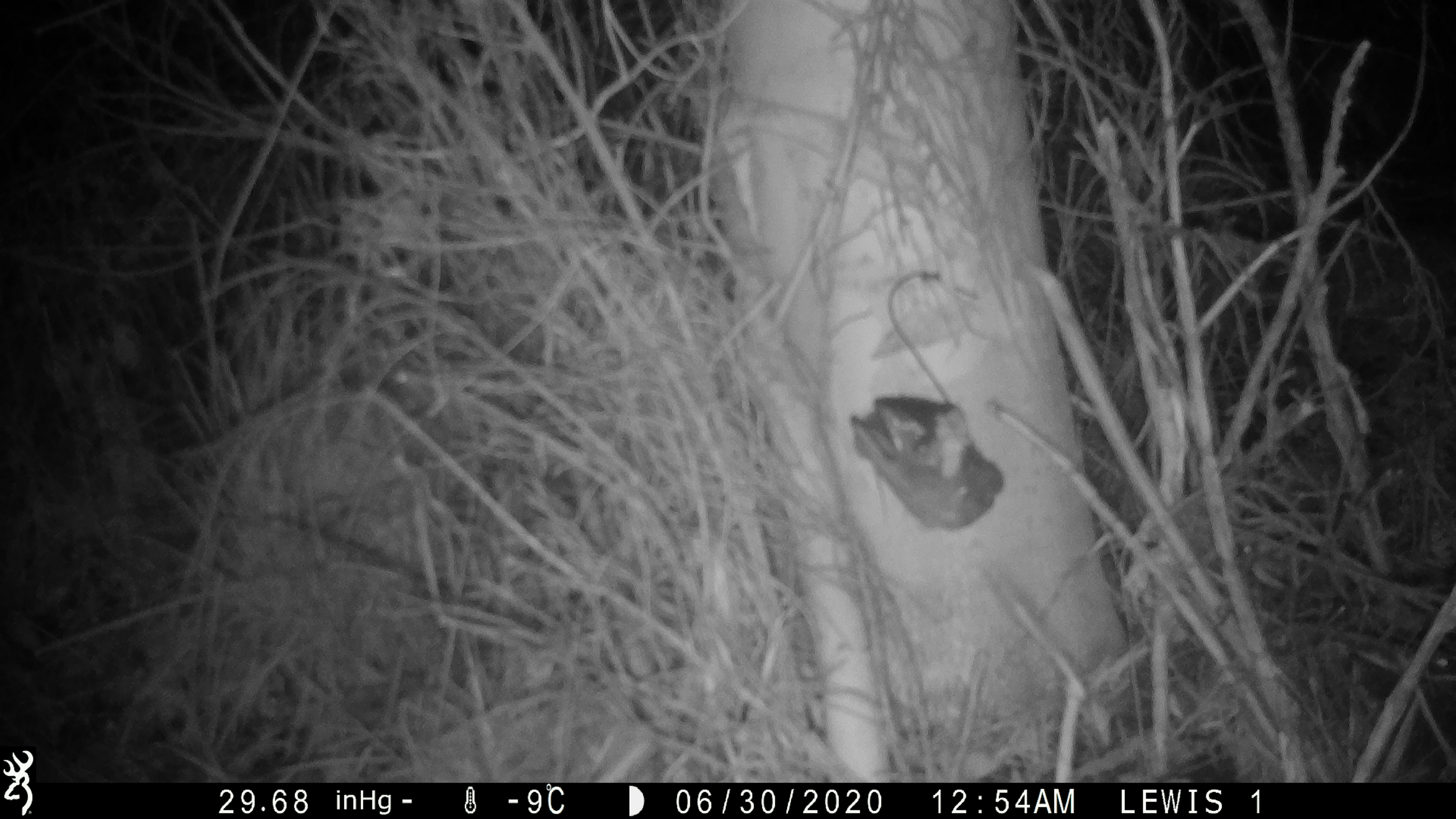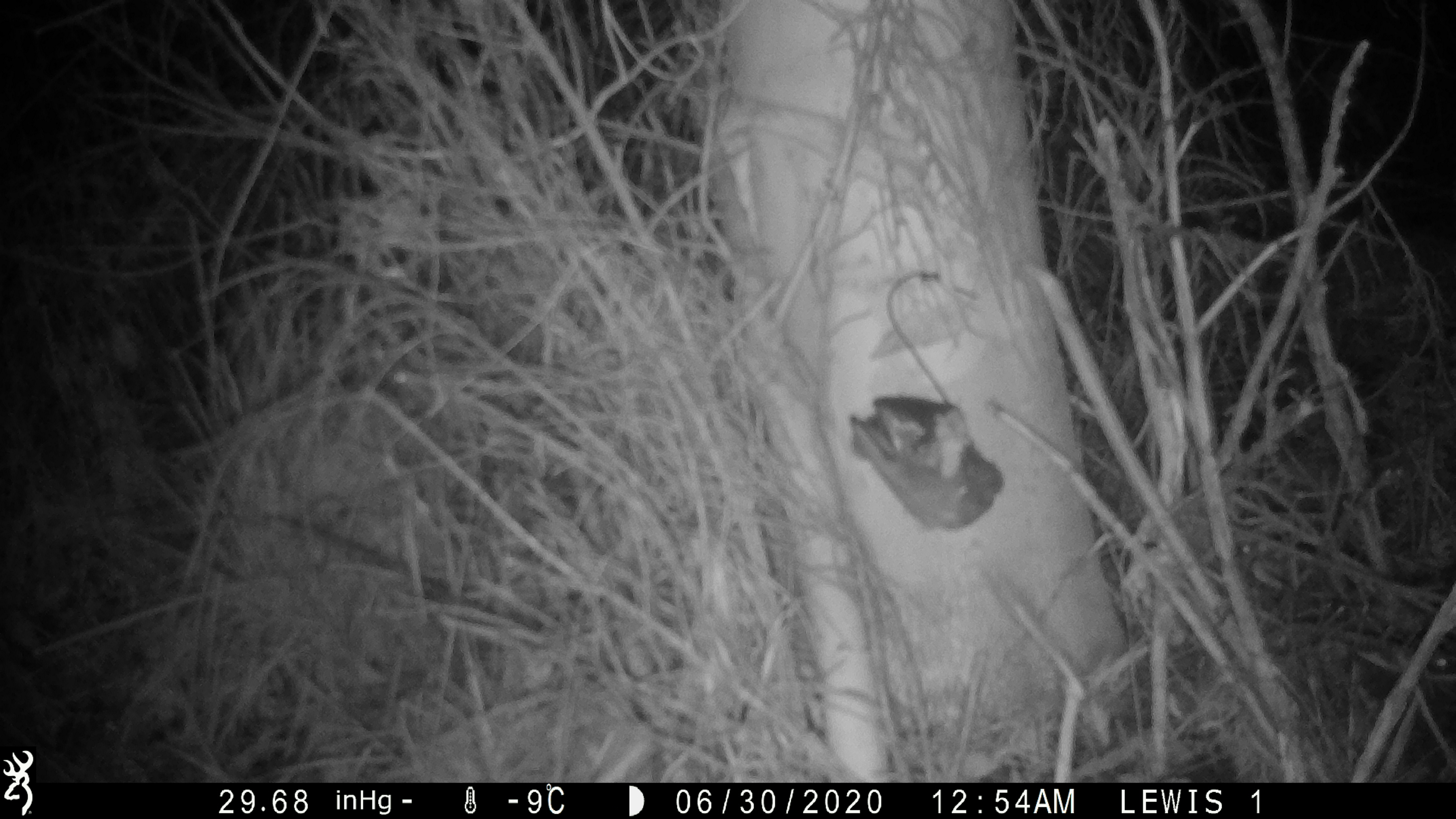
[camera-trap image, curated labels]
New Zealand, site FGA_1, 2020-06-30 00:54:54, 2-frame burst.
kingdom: Animalia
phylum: Chordata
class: Mammalia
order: Rodentia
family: Muridae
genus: Mus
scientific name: Mus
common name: mouse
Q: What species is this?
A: Mouse (Mus).